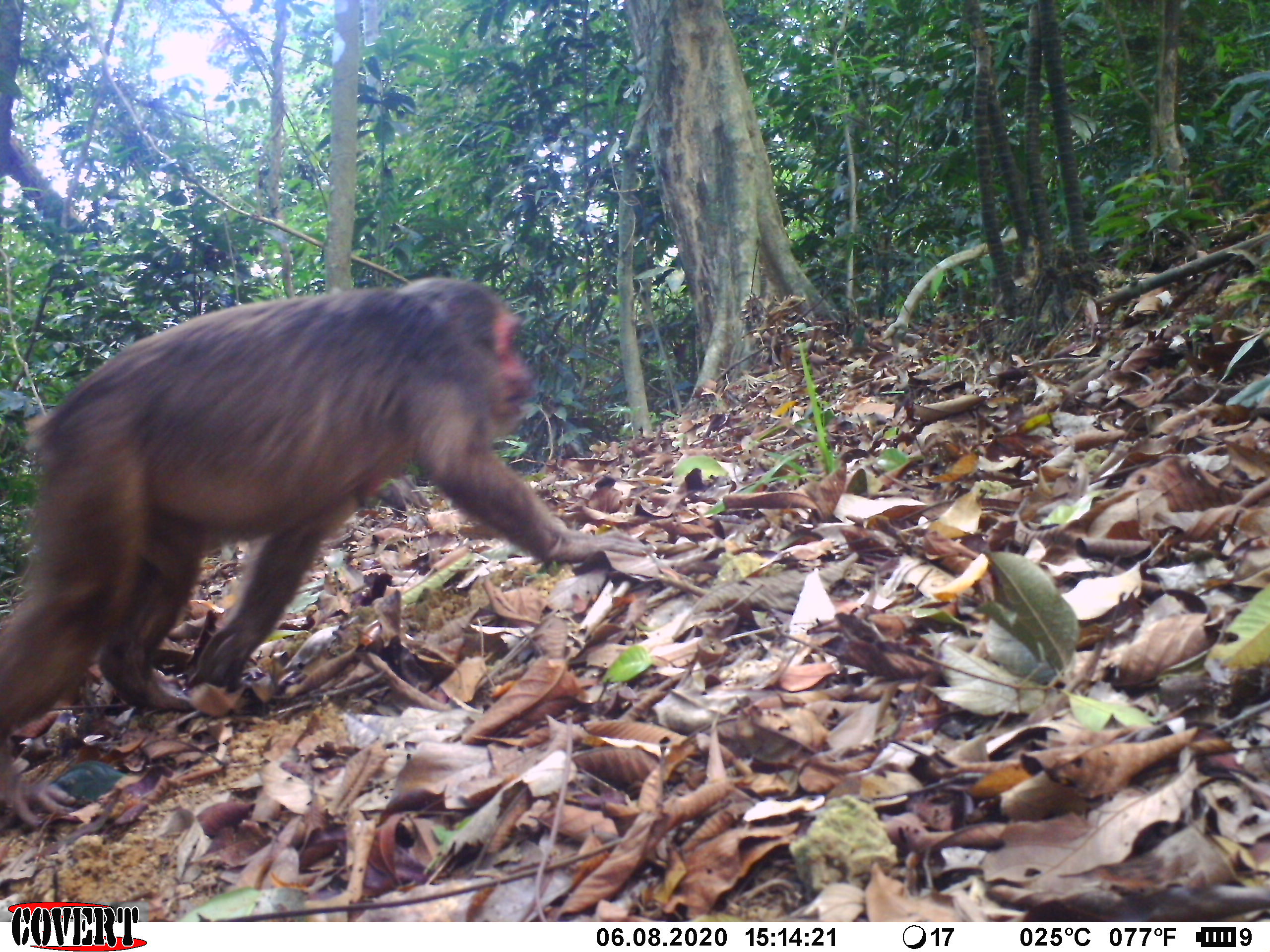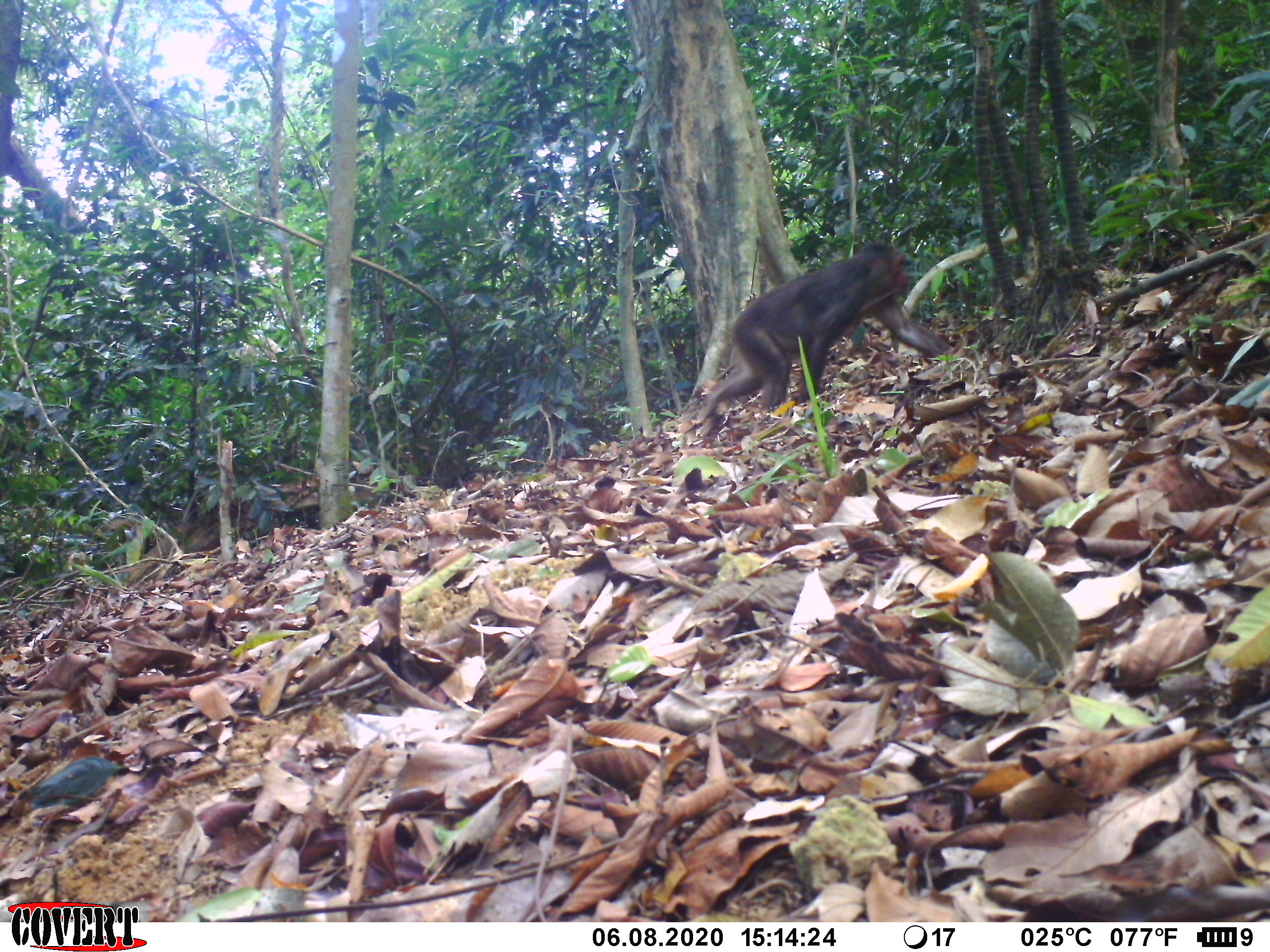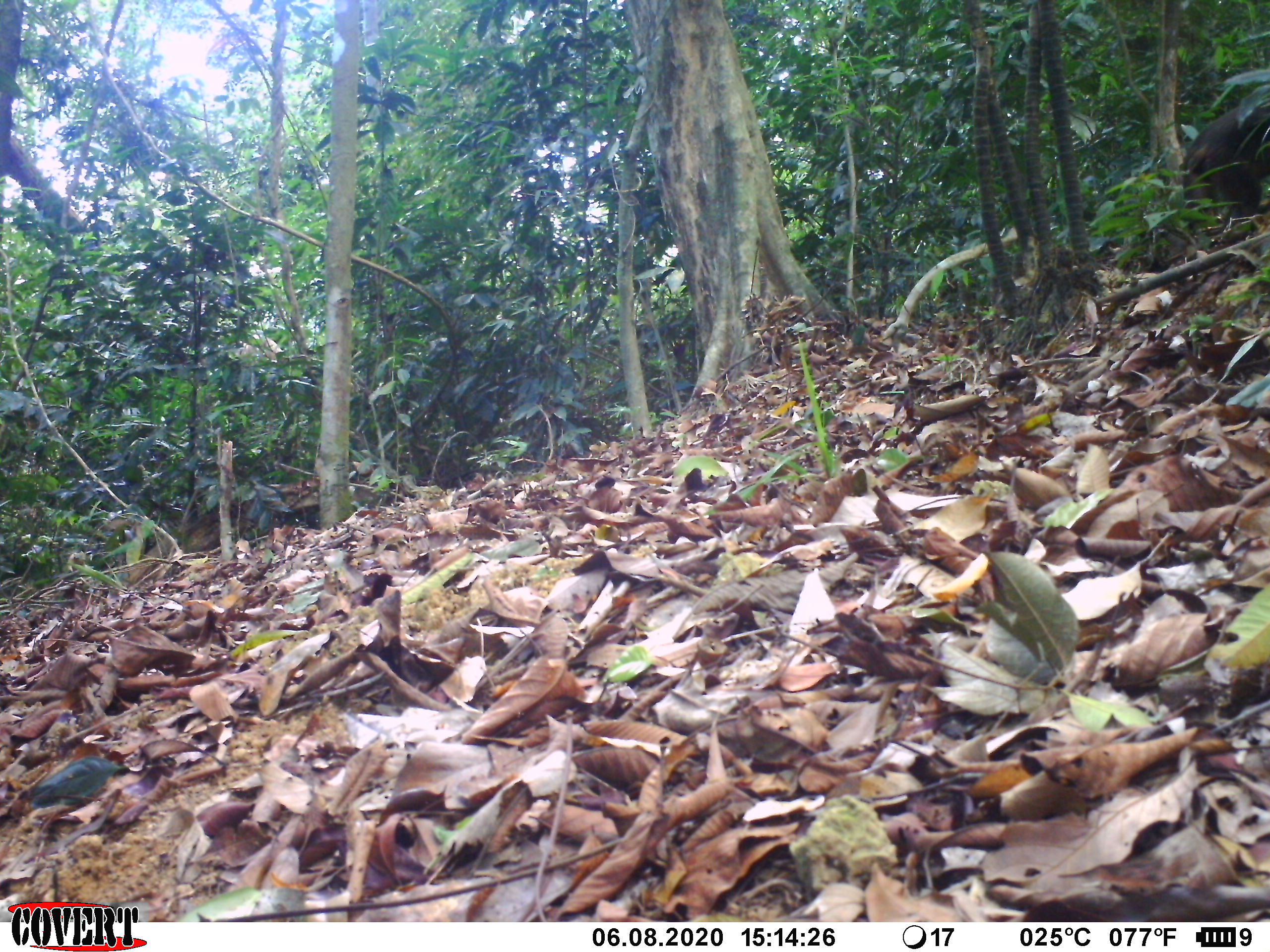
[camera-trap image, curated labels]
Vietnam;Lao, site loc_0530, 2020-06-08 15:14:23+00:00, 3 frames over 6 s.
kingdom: Animalia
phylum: Chordata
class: Mammalia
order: Primates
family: Cercopithecidae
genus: Macaca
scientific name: Macaca arctoides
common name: stump-tailed macaque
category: stump tailed macaque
Stump tailed macaque (stump-tailed macaque) (Macaca arctoides). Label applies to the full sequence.